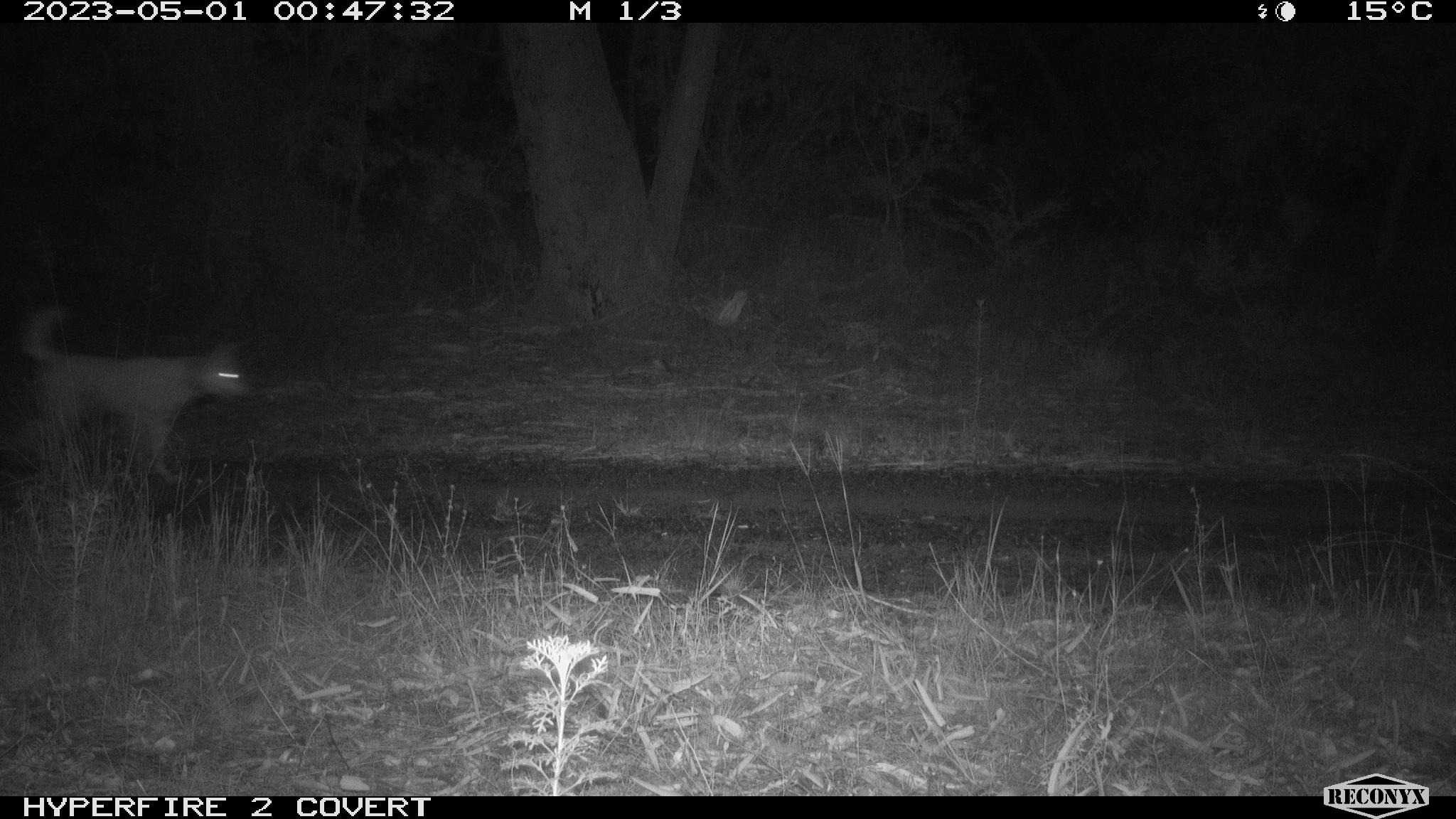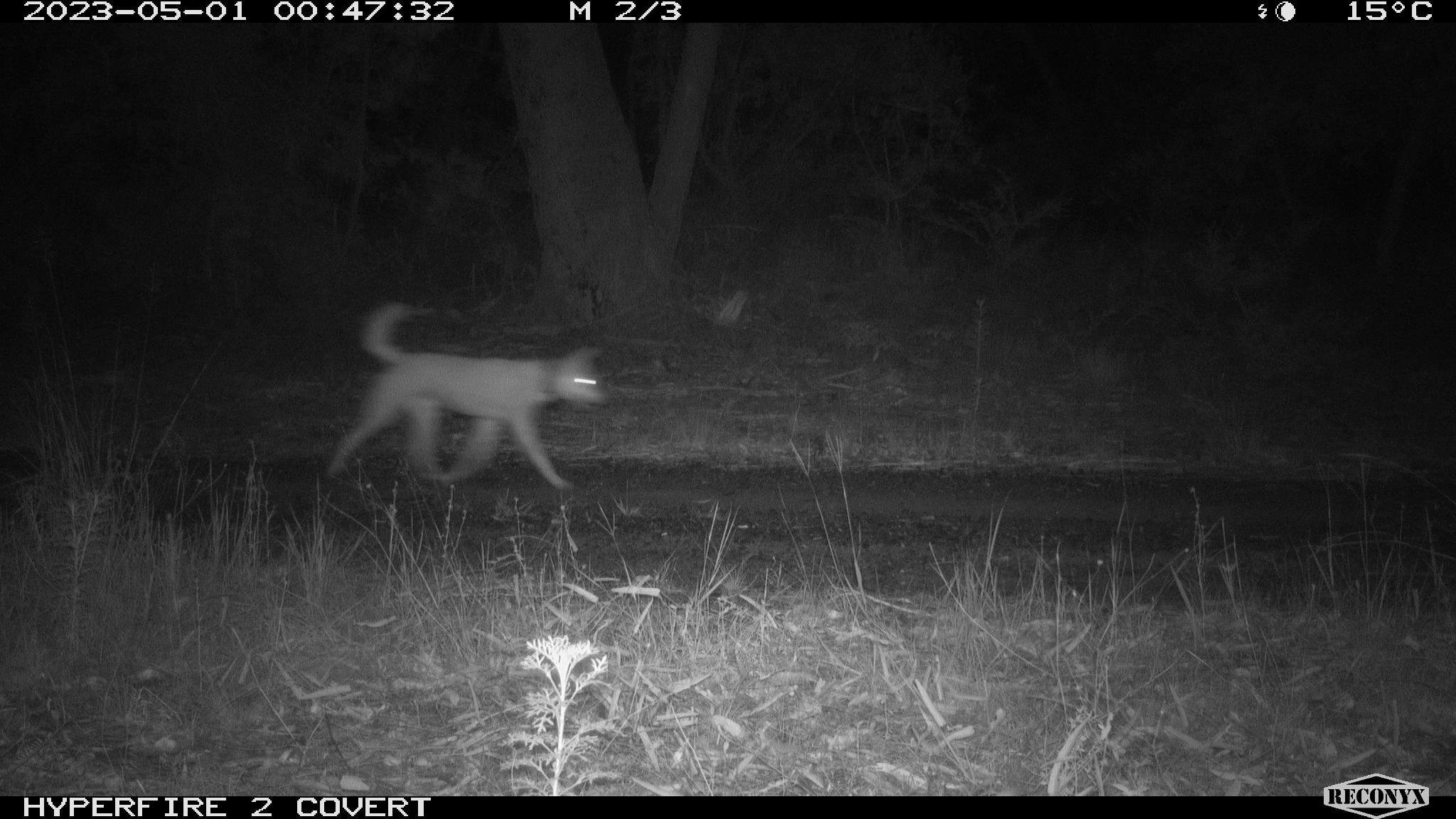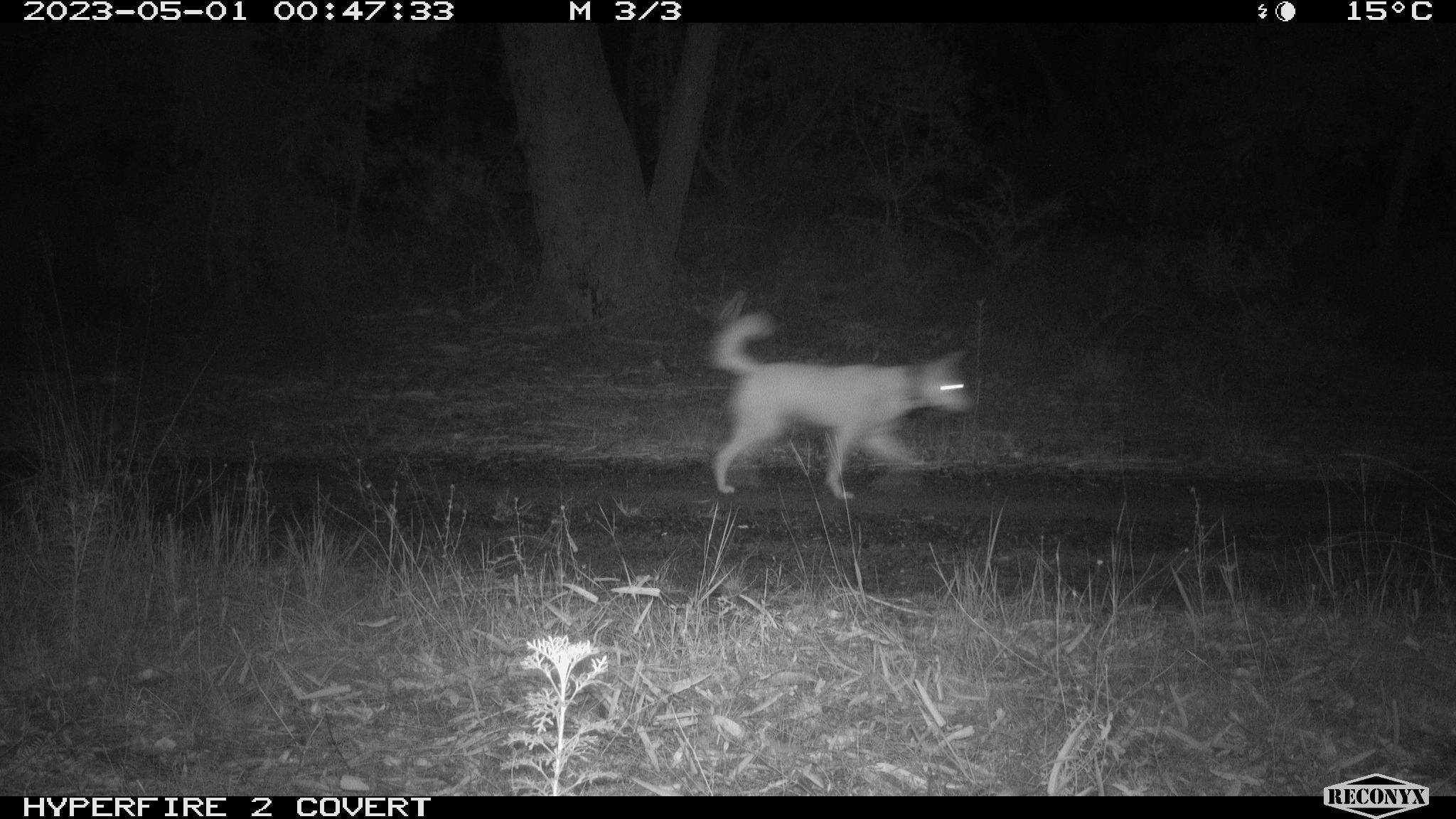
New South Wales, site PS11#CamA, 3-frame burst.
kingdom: Animalia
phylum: Chordata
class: Mammalia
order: Carnivora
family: Canidae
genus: Canis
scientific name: Canis familiaris dingo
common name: dingo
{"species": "dingo (Canis familiaris dingo)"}